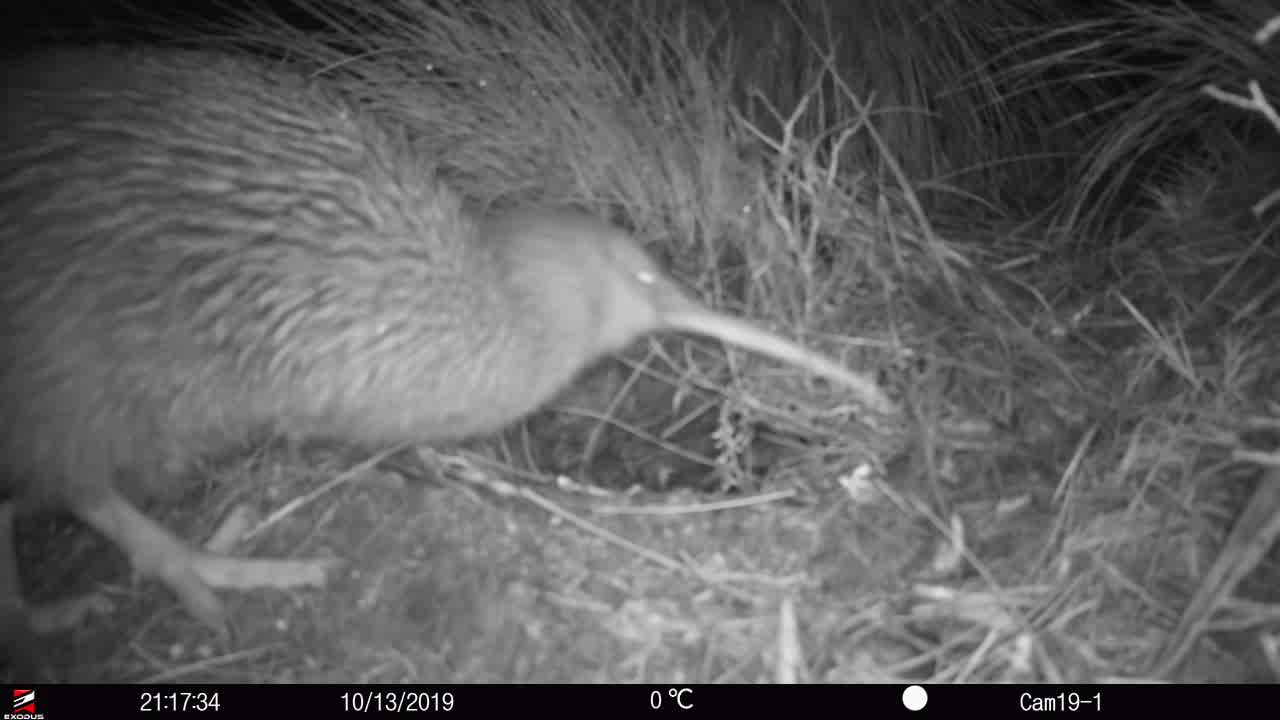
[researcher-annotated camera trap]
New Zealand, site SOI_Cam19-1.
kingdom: Animalia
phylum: Chordata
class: Aves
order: Apterygiformes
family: Apterygidae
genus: Apteryx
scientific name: Apteryx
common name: kiwi